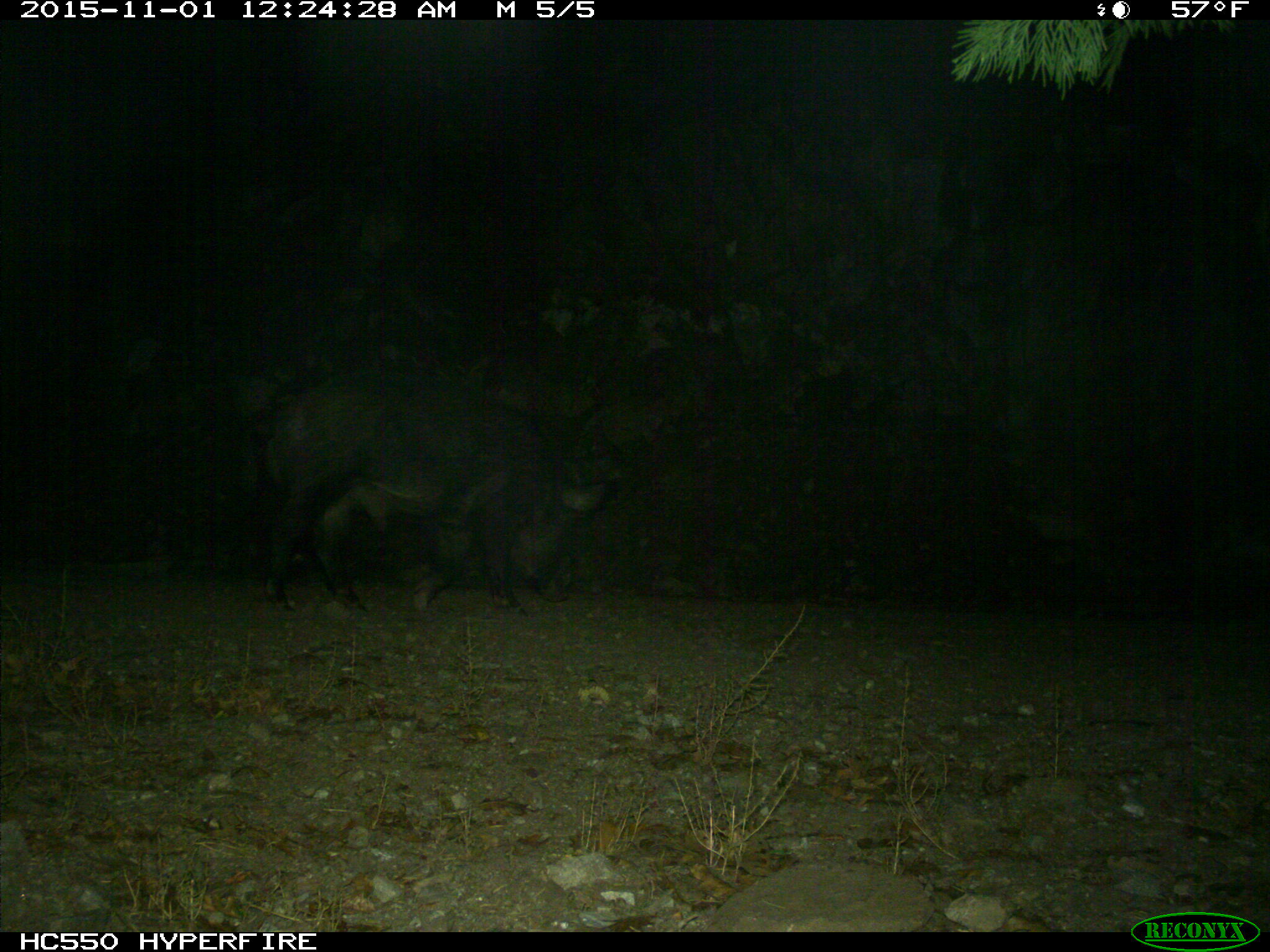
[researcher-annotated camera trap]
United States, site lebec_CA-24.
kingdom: Animalia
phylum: Chordata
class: Mammalia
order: Artiodactyla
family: Suidae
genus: Sus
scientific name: Sus scrofa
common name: wild boar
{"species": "Sus scrofa (wild boar)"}